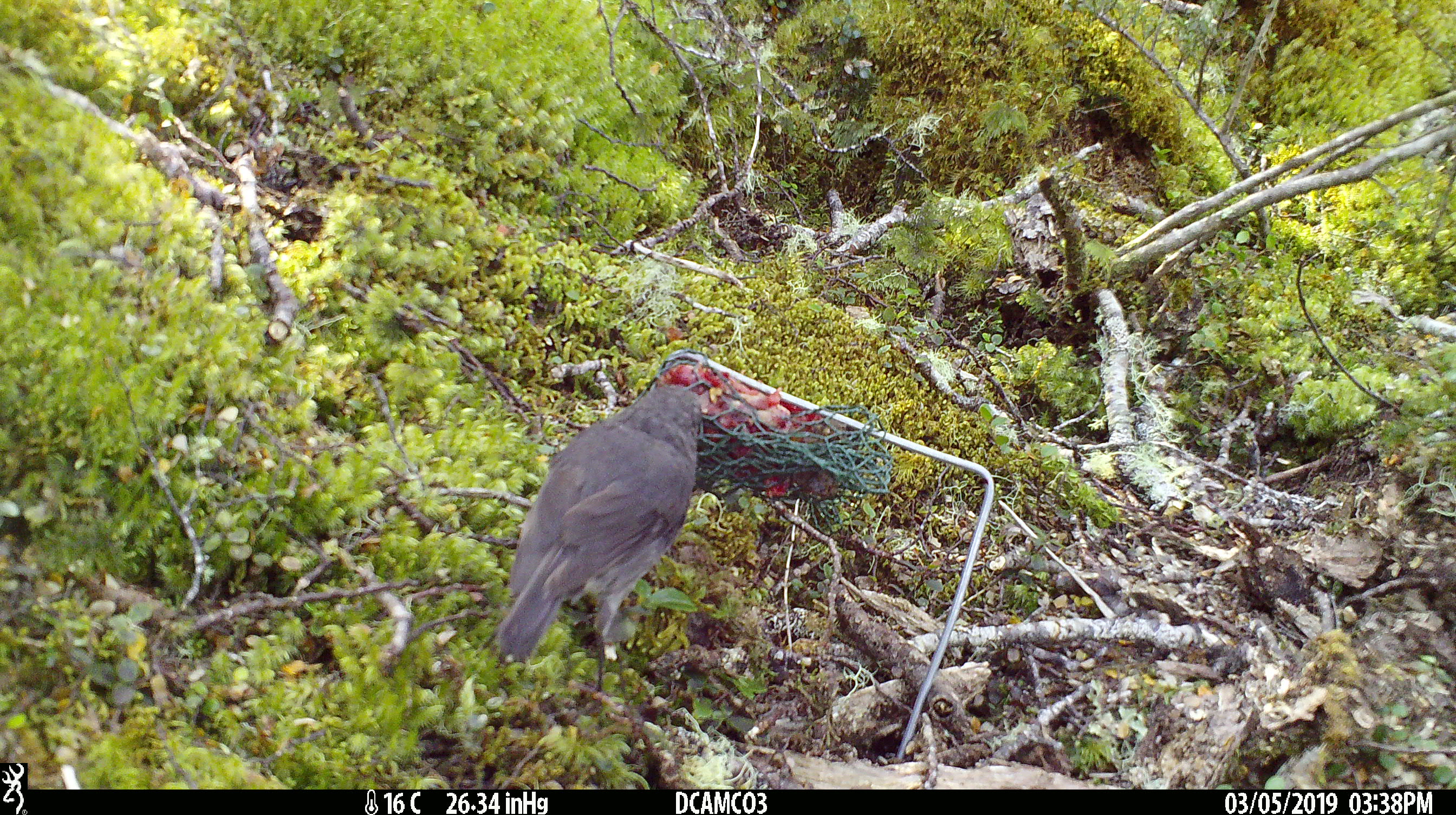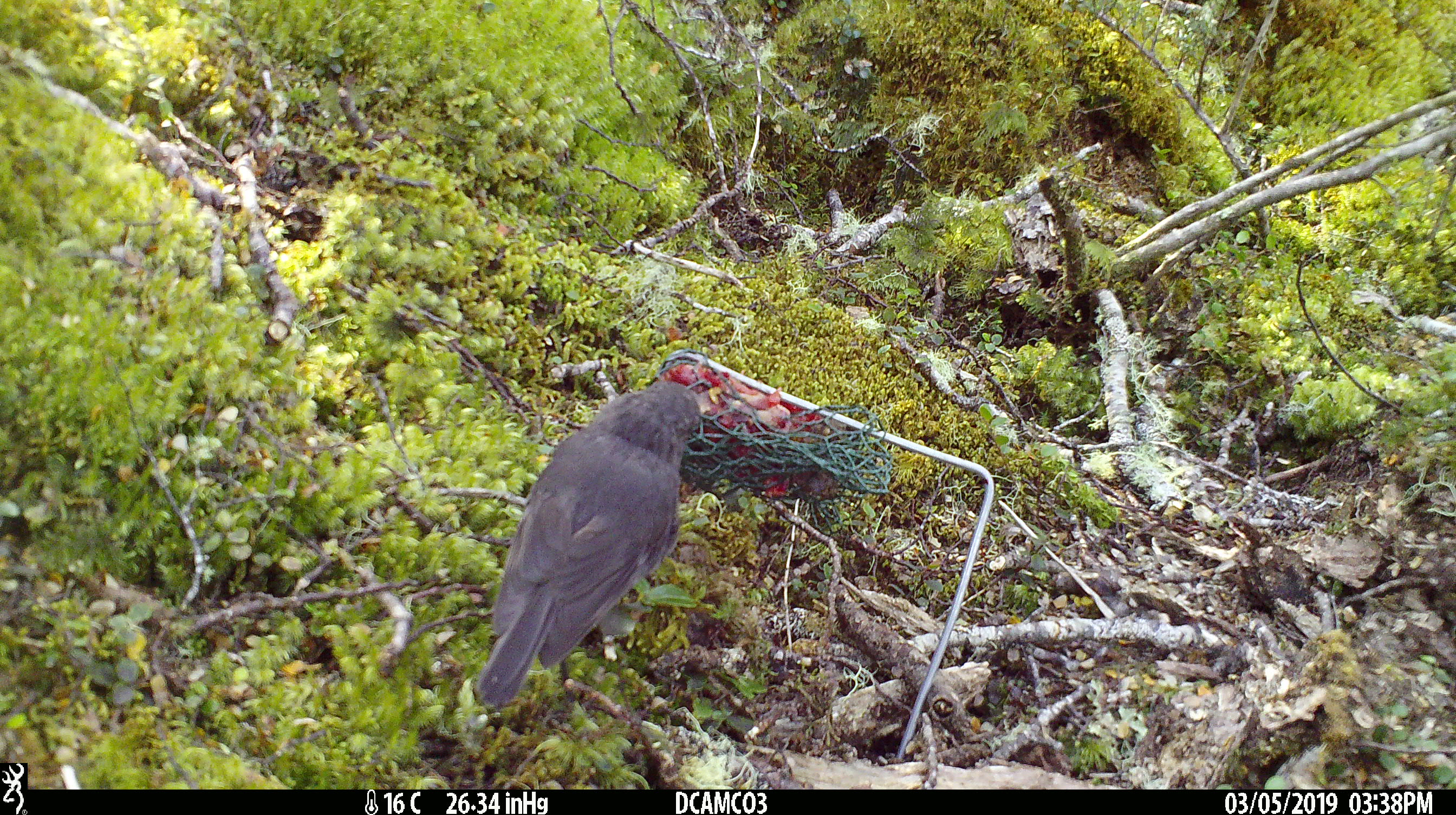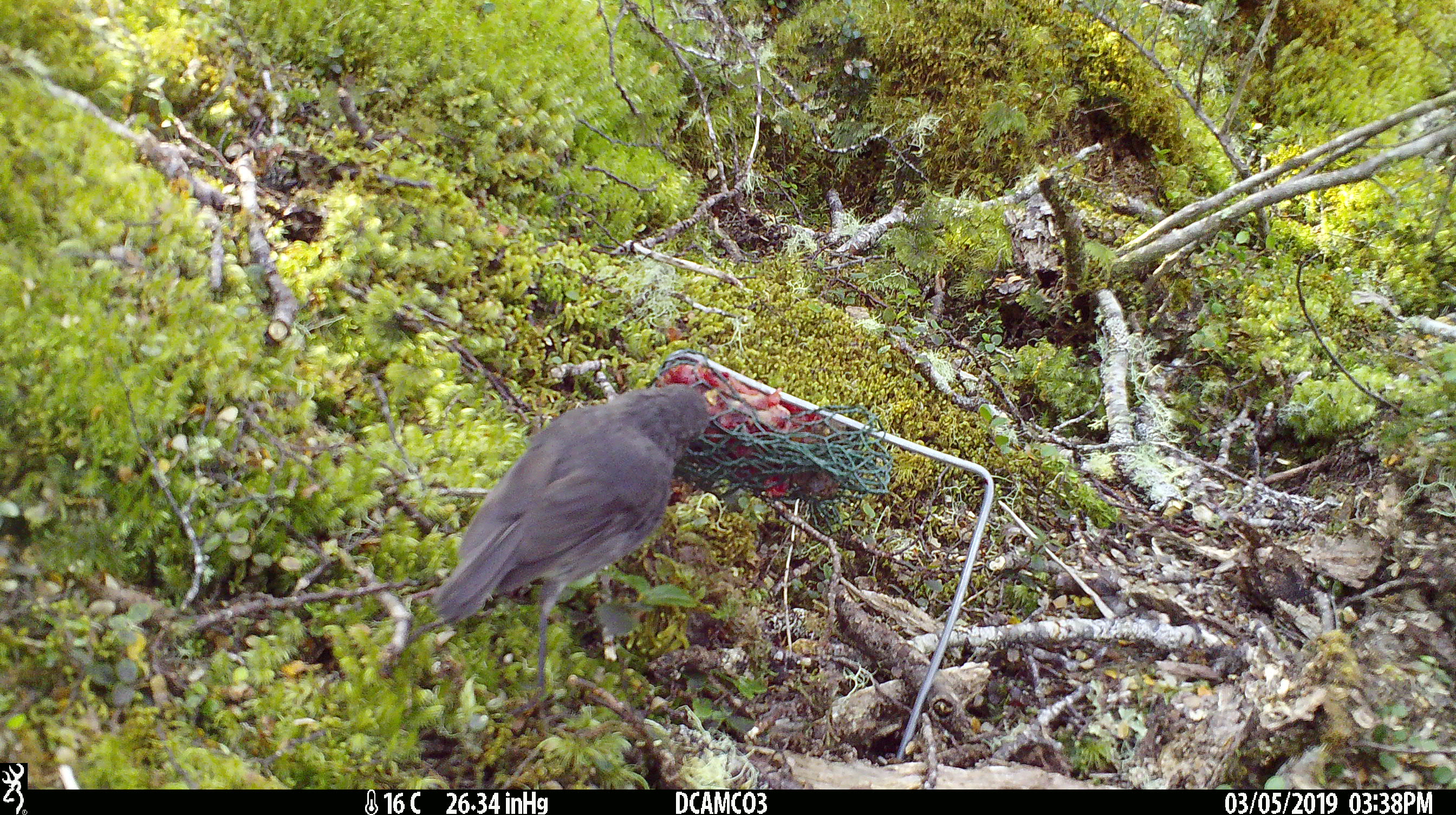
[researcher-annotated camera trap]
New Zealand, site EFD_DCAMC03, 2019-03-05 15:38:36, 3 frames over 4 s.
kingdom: Animalia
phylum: Chordata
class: Aves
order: Passeriformes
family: Petroicidae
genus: Petroica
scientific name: Petroica australis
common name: new zealand robin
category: robin